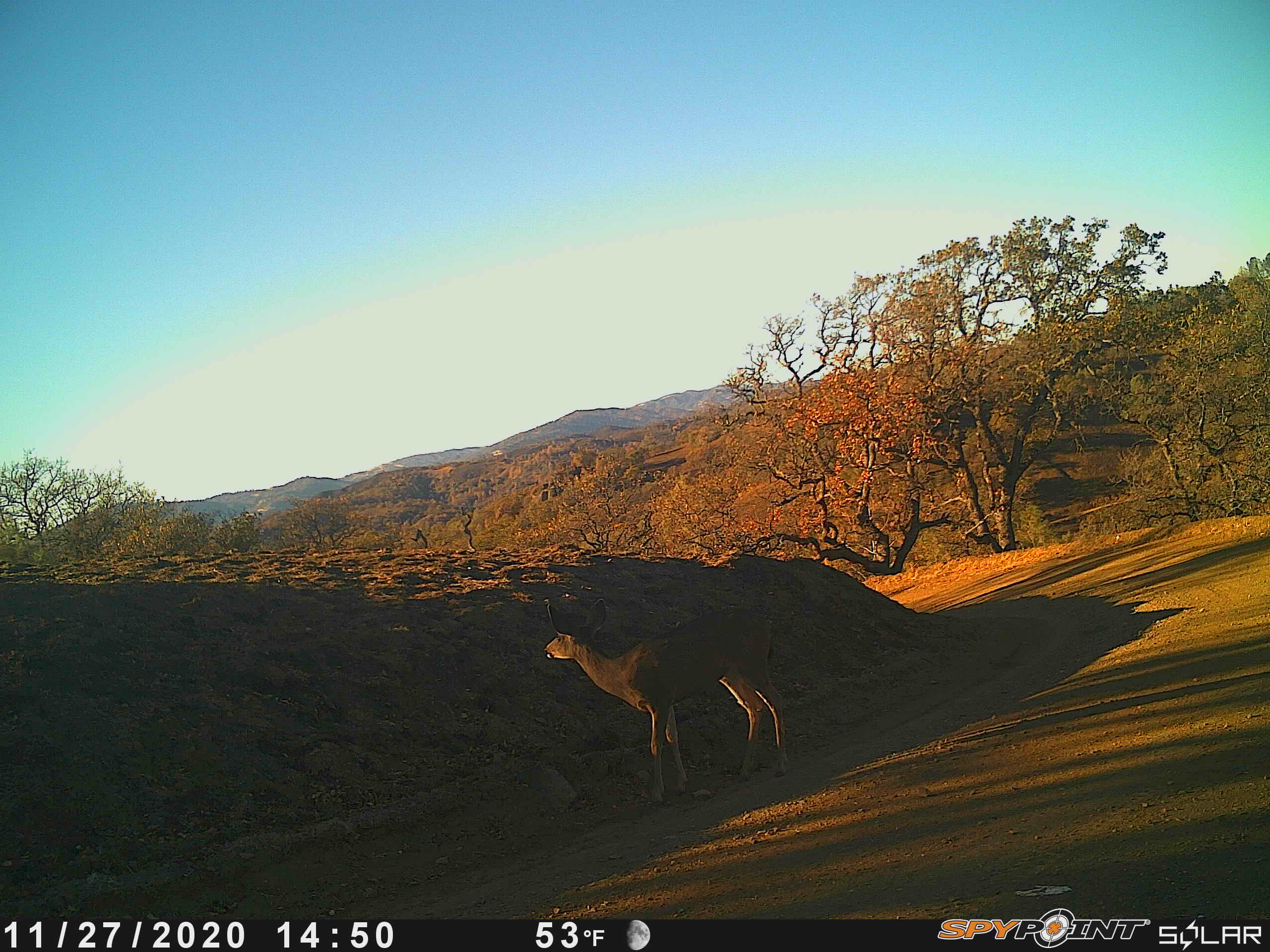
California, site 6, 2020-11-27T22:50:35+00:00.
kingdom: Animalia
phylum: Chordata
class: Mammalia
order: Artiodactyla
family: Cervidae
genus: Odocoileus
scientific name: Odocoileus hemionus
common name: mule deer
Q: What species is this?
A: Mule deer (Odocoileus hemionus).